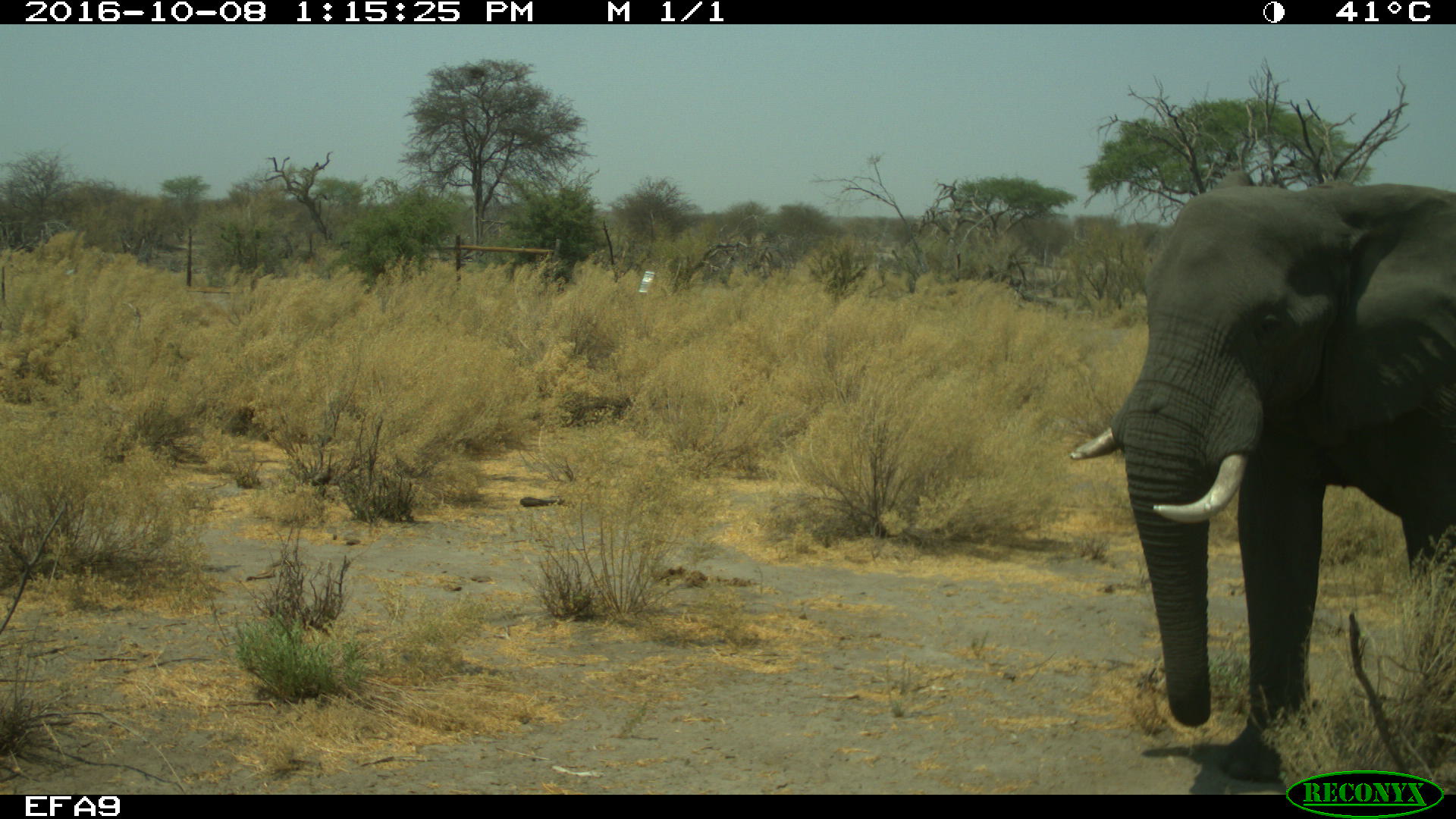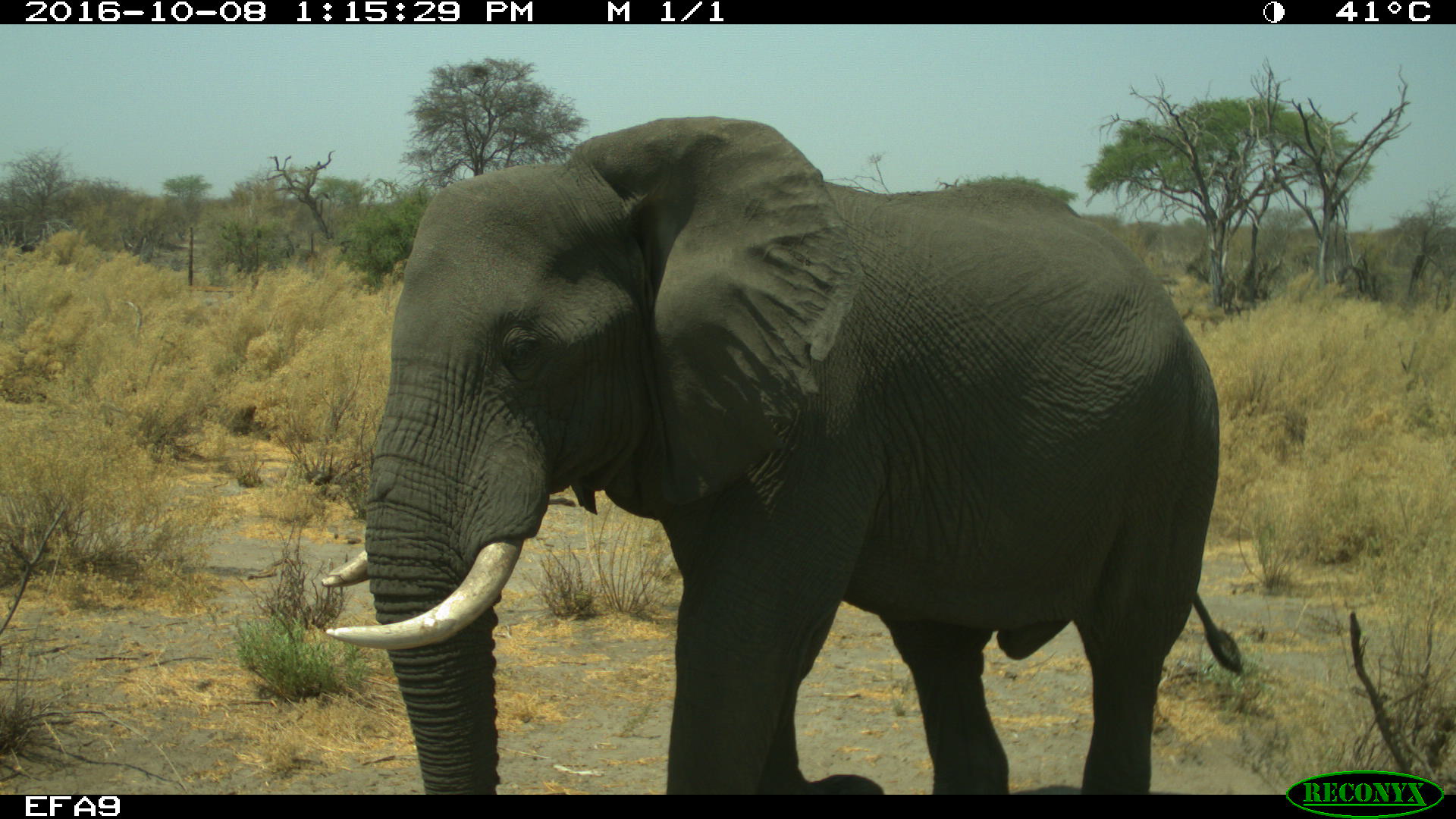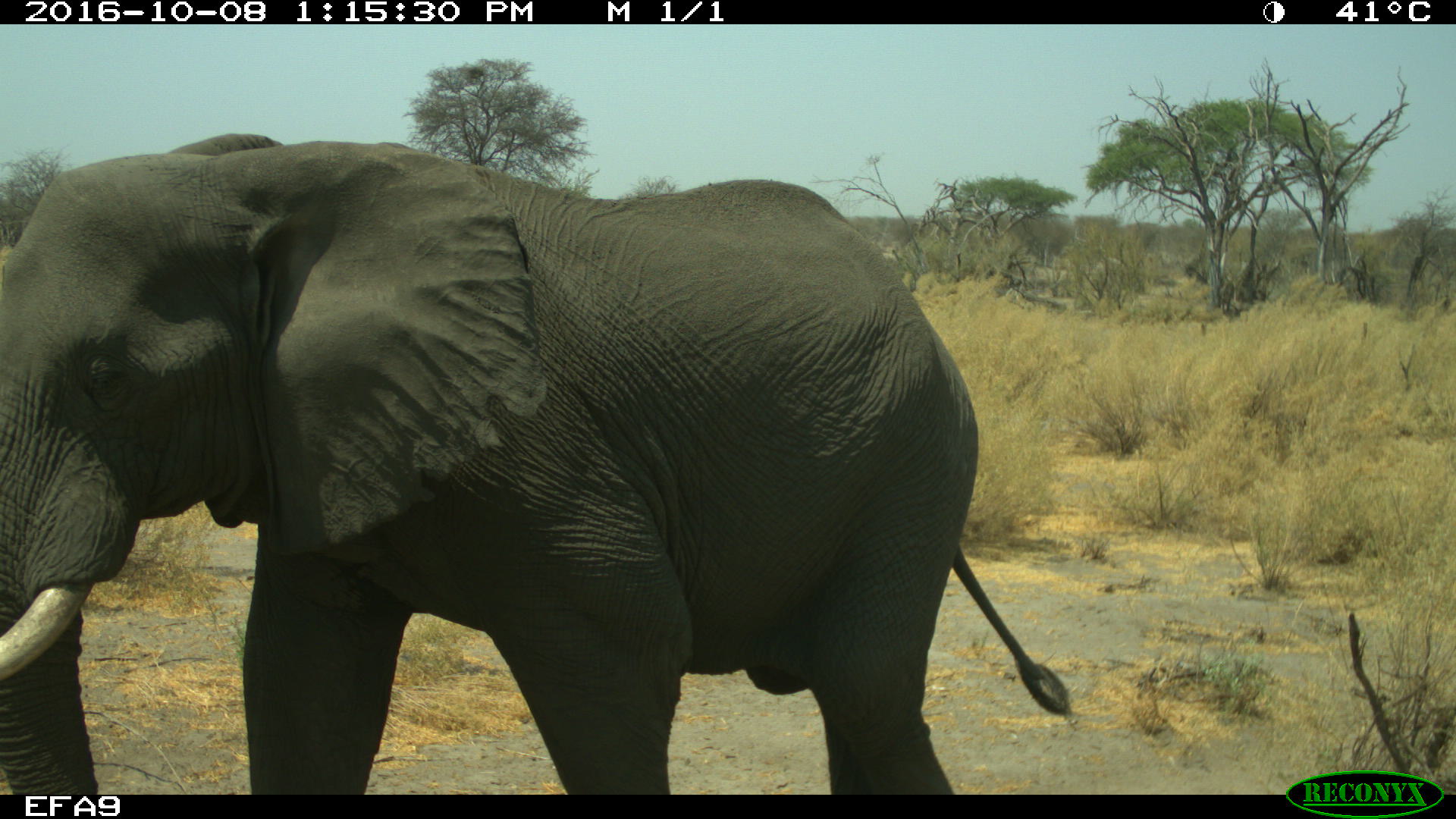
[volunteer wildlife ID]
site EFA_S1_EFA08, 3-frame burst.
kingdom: Animalia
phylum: Chordata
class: Mammalia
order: Proboscidea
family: Elephantidae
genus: Loxodonta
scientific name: Loxodonta africana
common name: african bush elephant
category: elephant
Elephant (african bush elephant) (Loxodonta africana), count 1. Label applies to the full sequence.